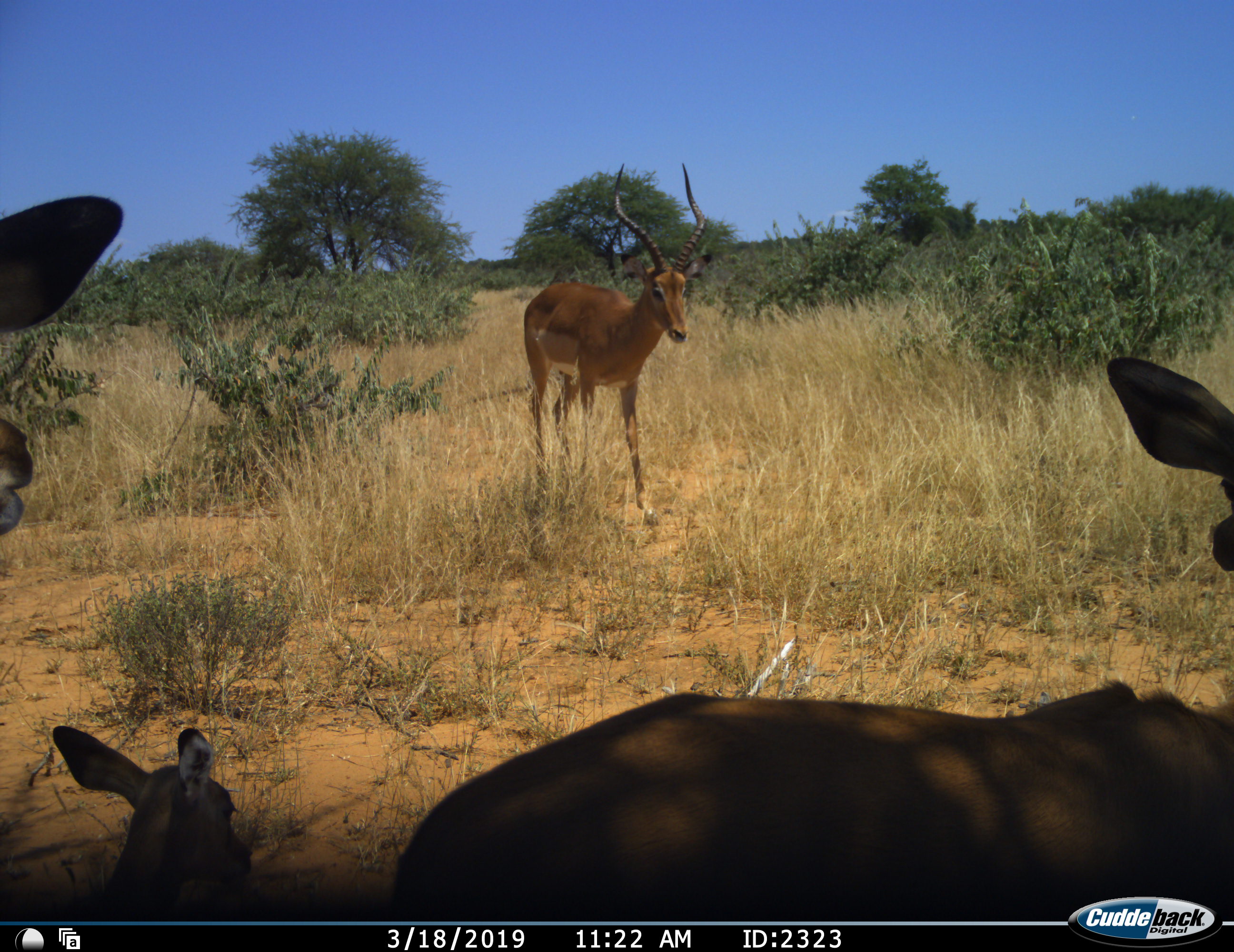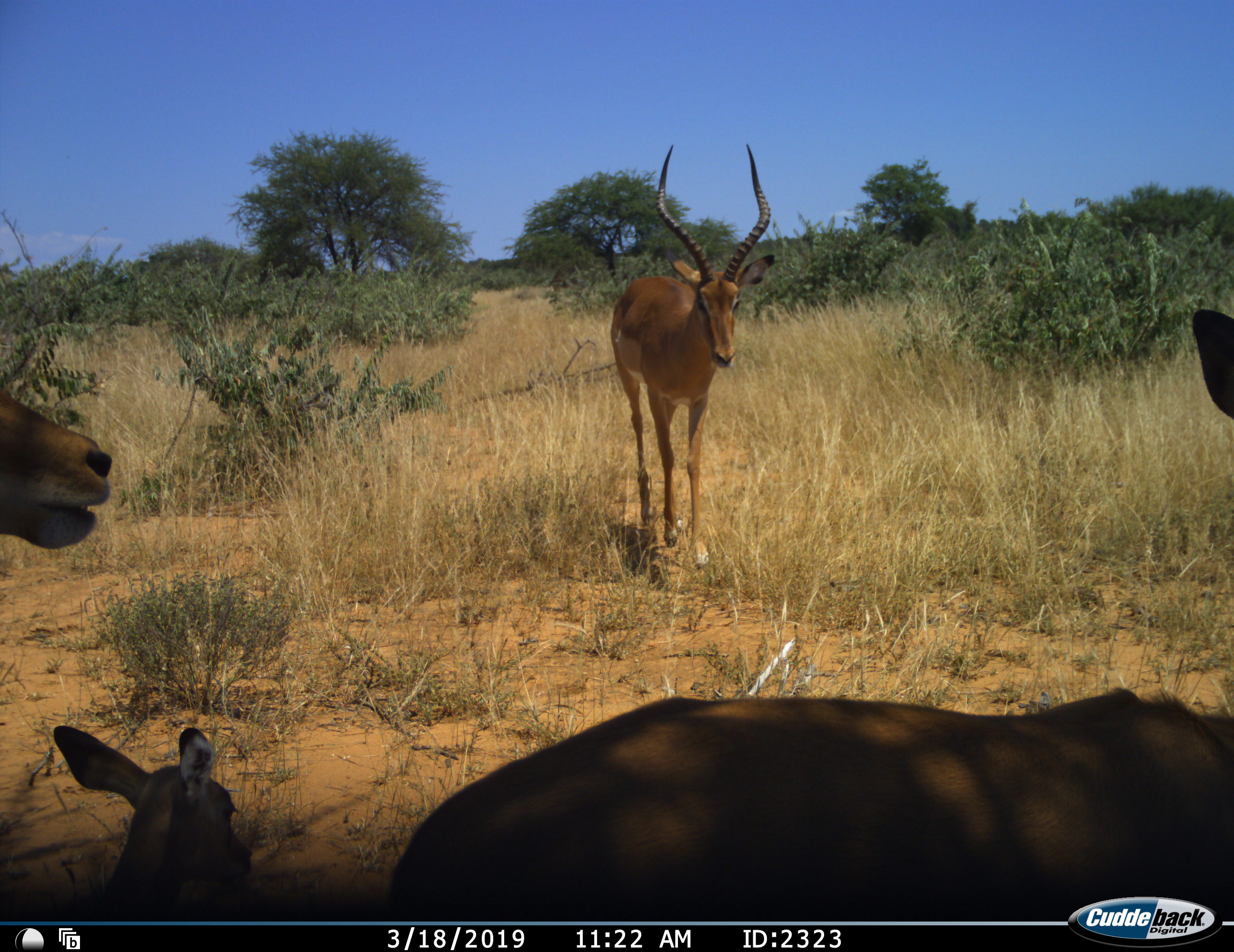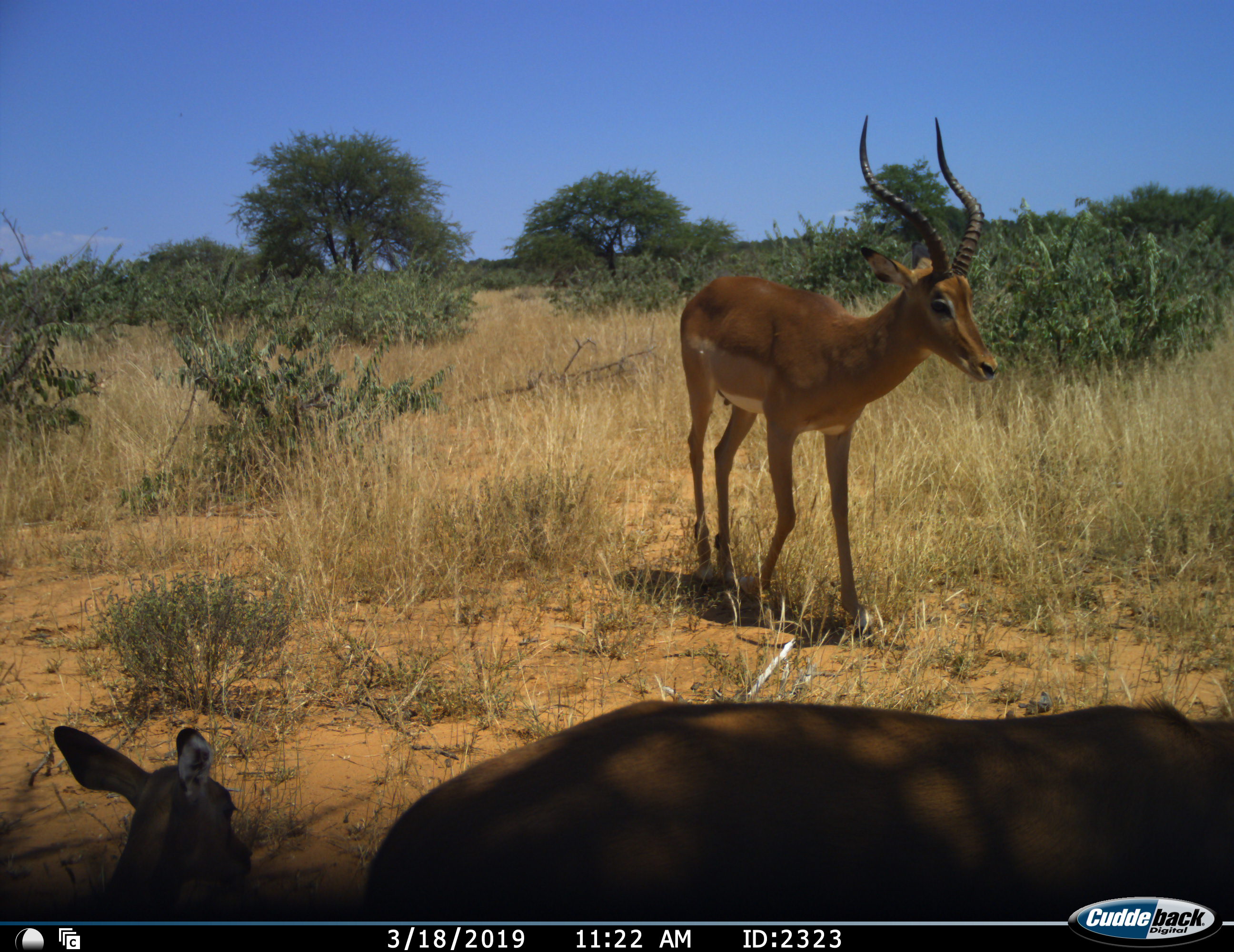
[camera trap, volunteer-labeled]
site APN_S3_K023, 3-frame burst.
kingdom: Animalia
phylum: Chordata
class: Mammalia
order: Artiodactyla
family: Bovidae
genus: Aepyceros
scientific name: Aepyceros melampus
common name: impala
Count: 4.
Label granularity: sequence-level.